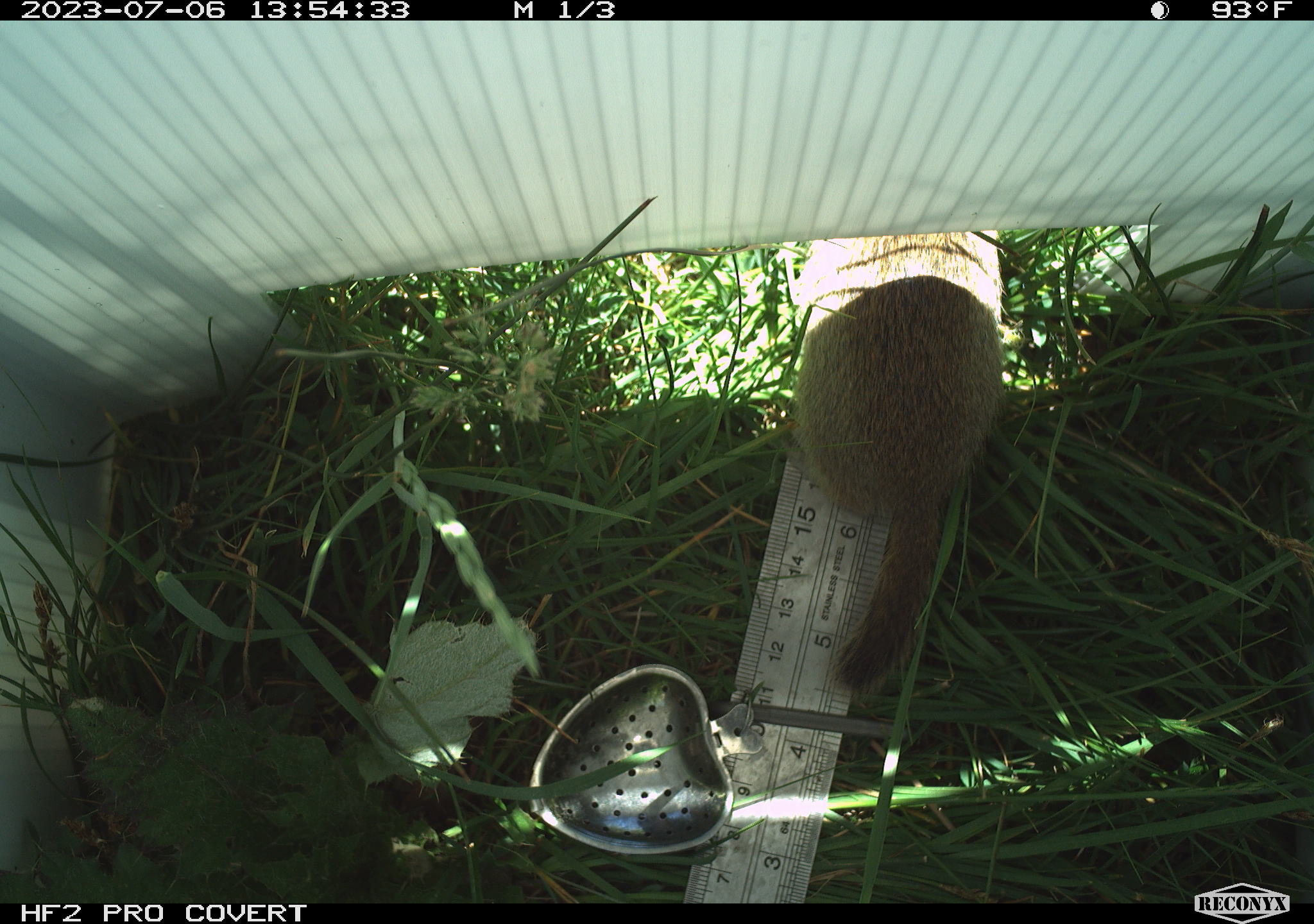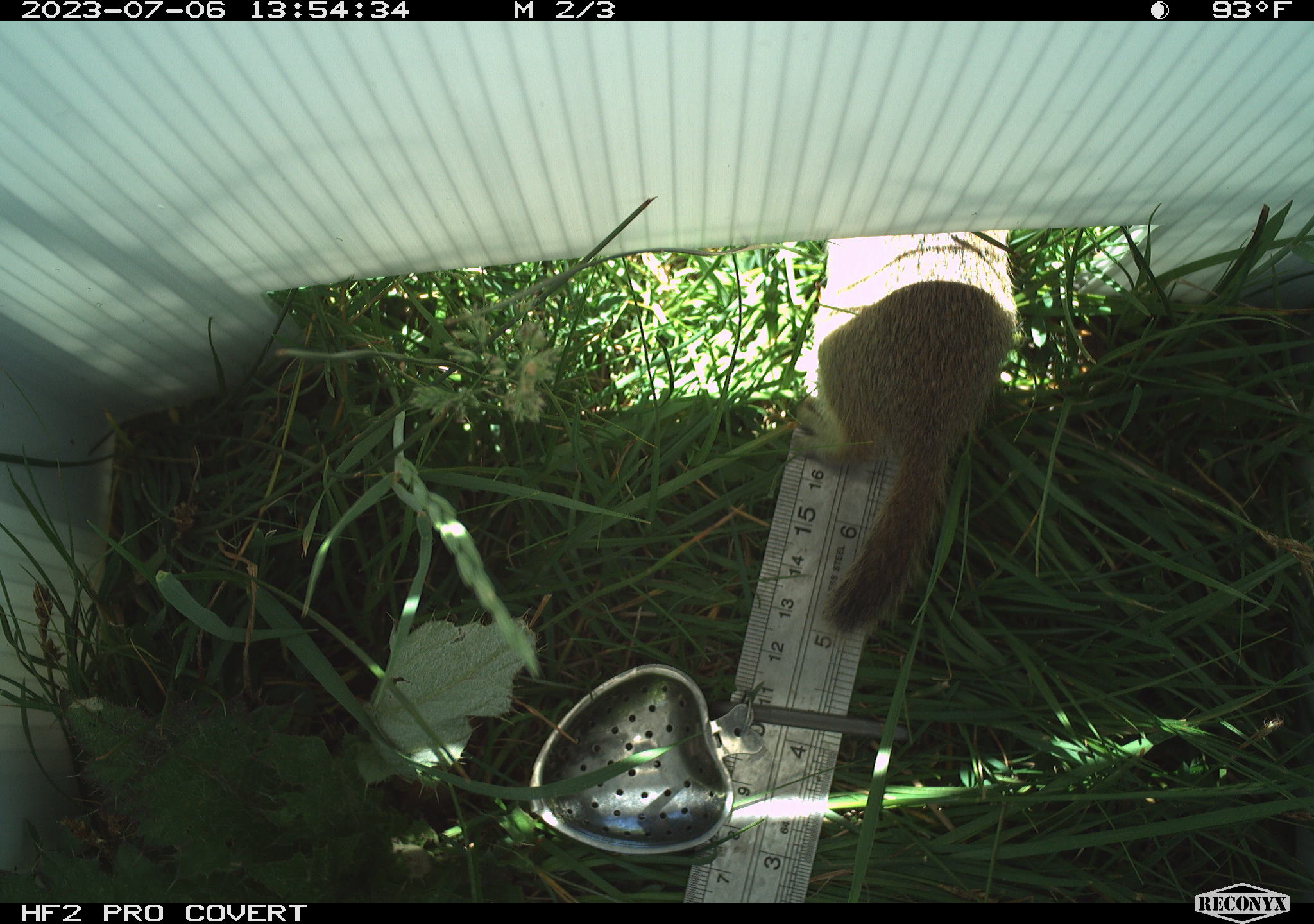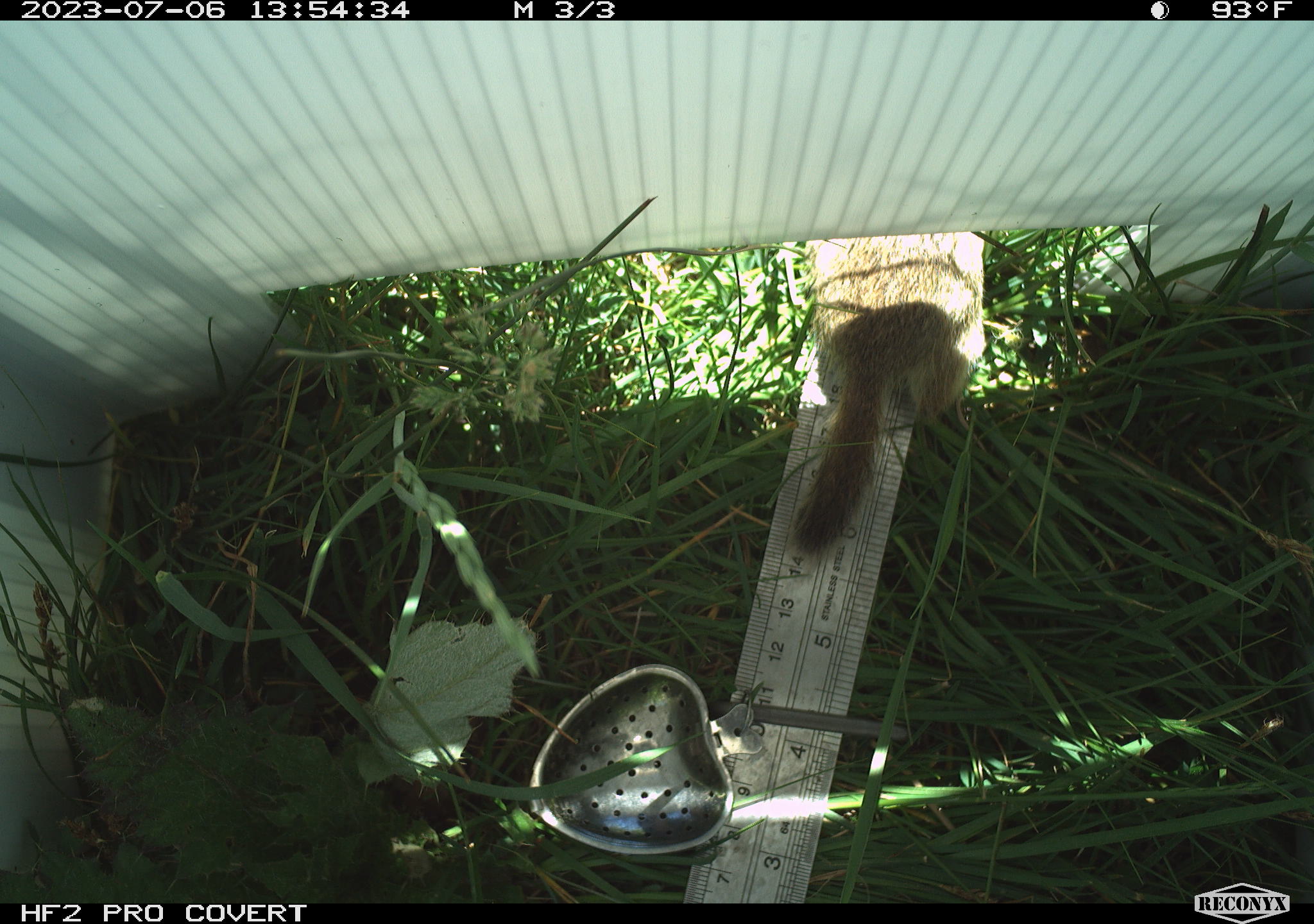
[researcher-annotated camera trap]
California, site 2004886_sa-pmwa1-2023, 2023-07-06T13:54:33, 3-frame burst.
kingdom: Animalia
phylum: Chordata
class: Mammalia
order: Rodentia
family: Sciuridae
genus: Urocitellus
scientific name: Urocitellus beldingi beldingi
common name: belding's ground squirrel